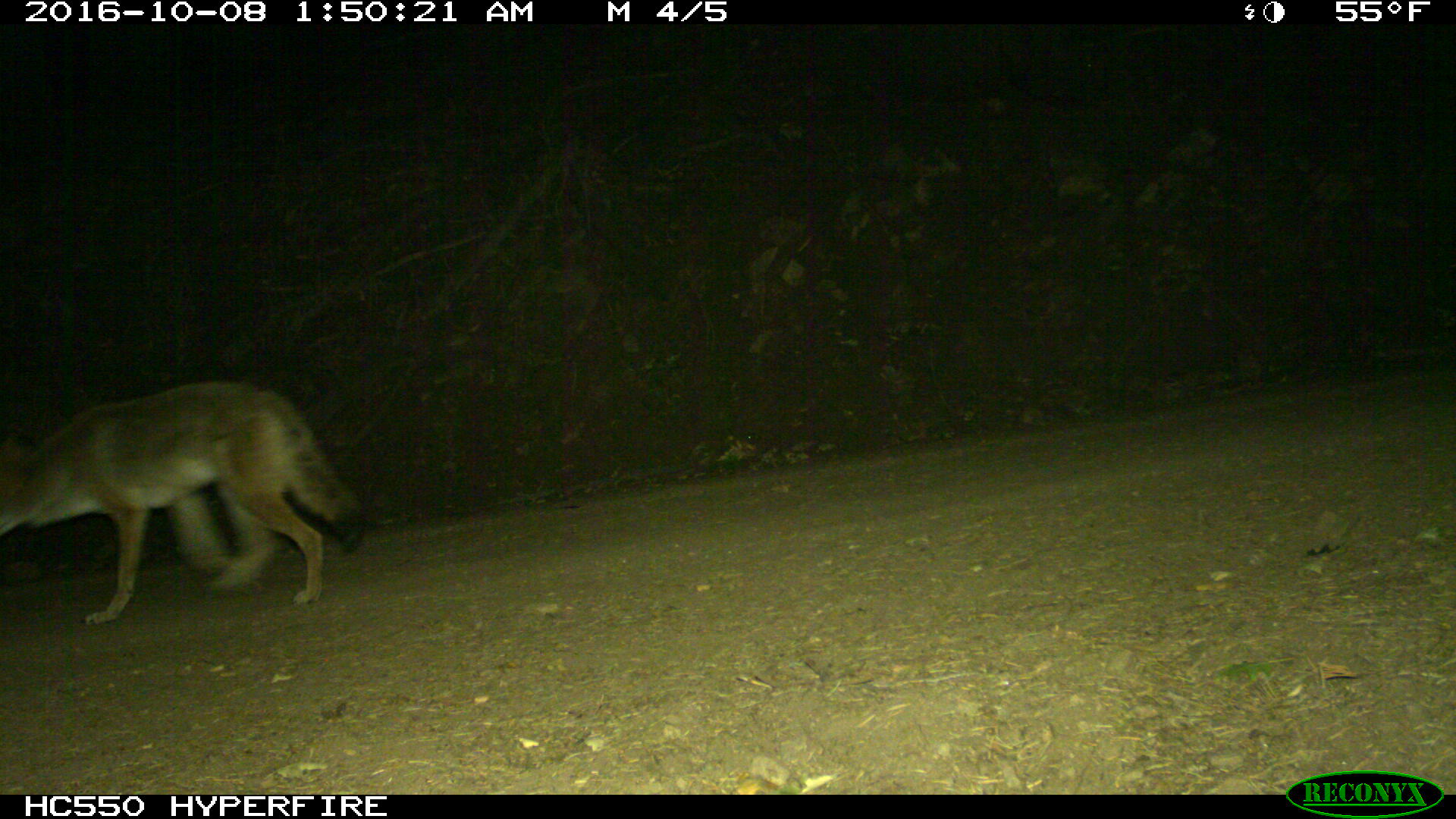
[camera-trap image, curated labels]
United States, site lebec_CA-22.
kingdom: Animalia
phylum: Chordata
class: Mammalia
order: Carnivora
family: Canidae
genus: Canis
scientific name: Canis latrans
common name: coyote